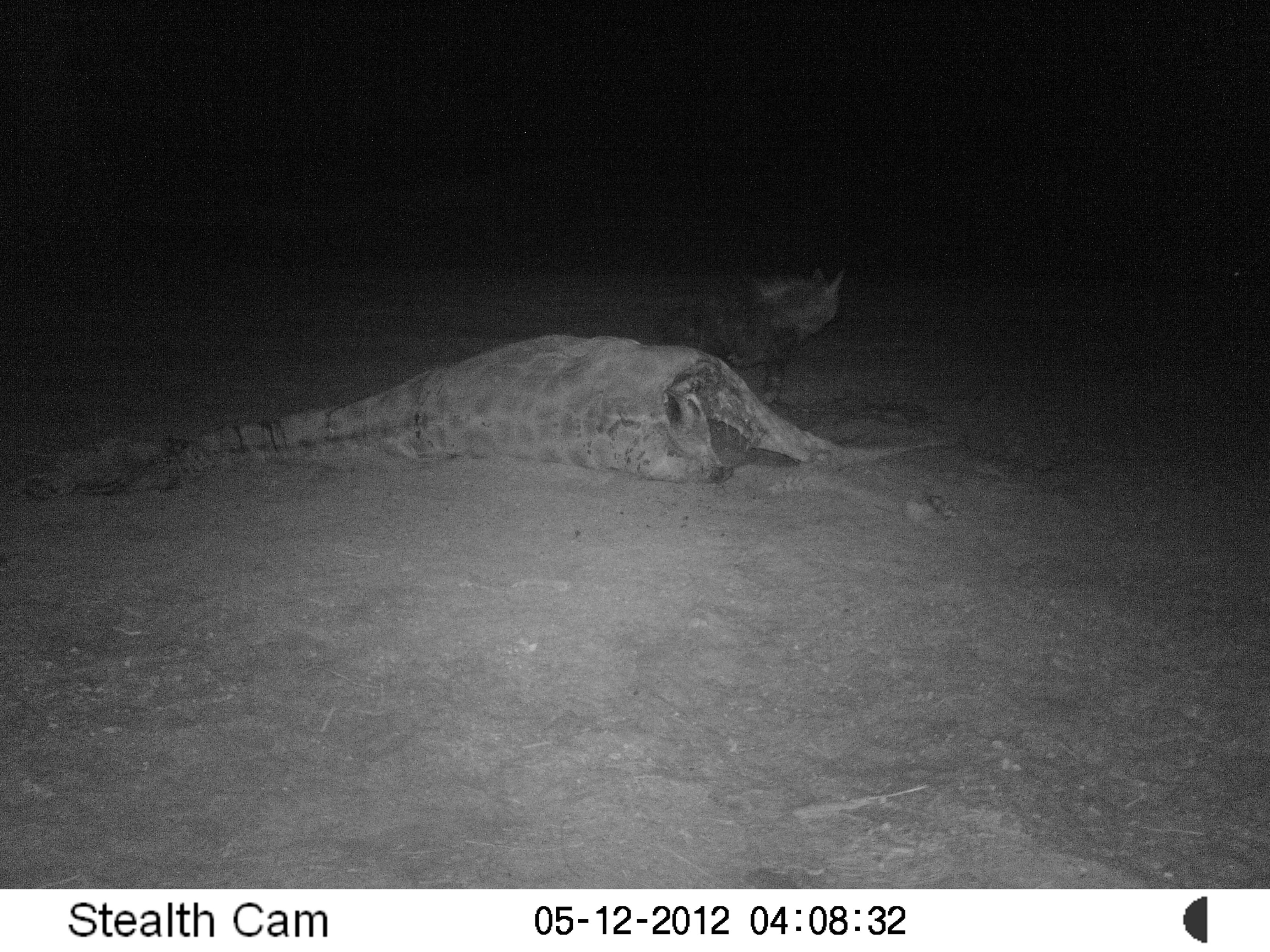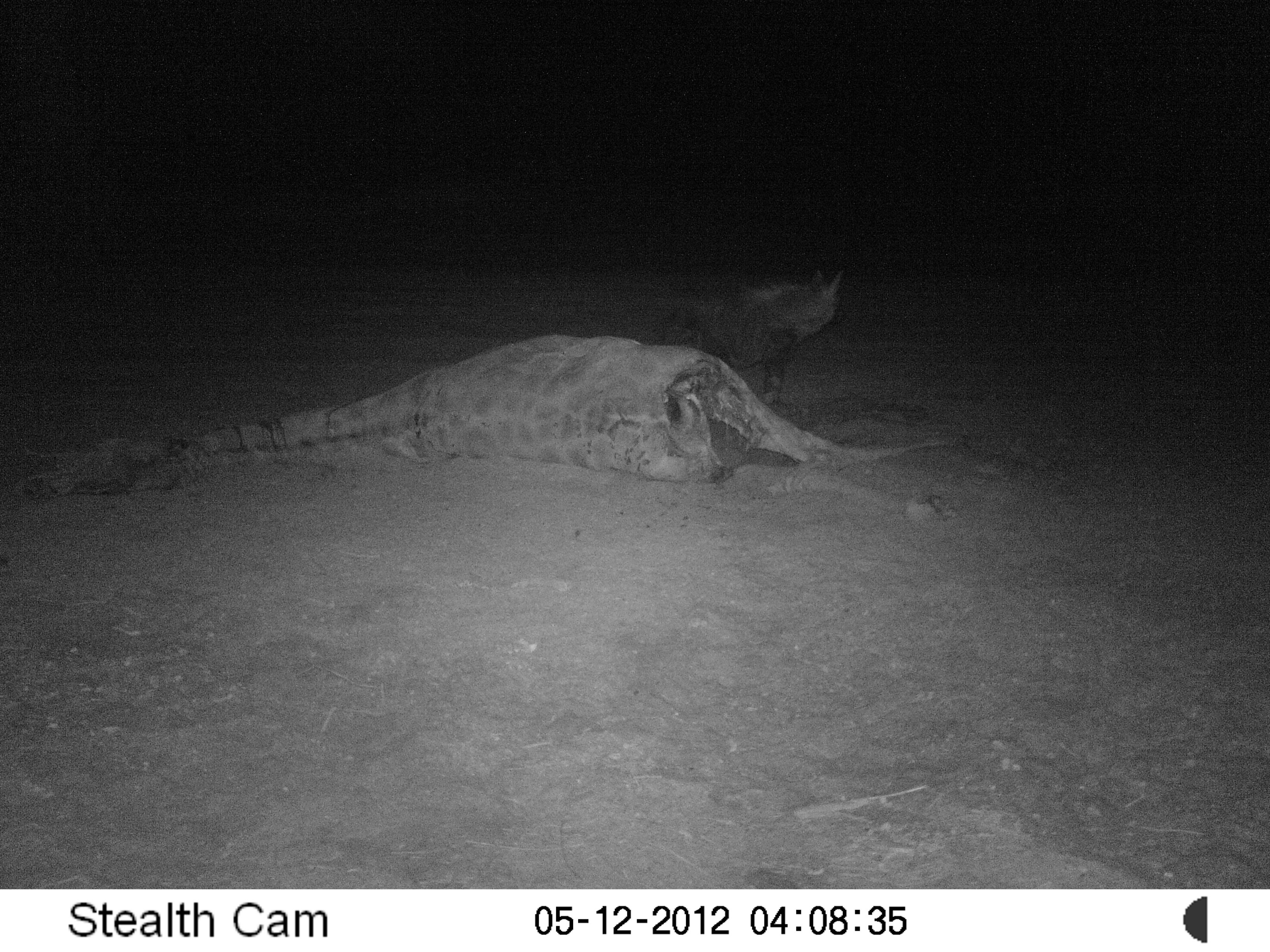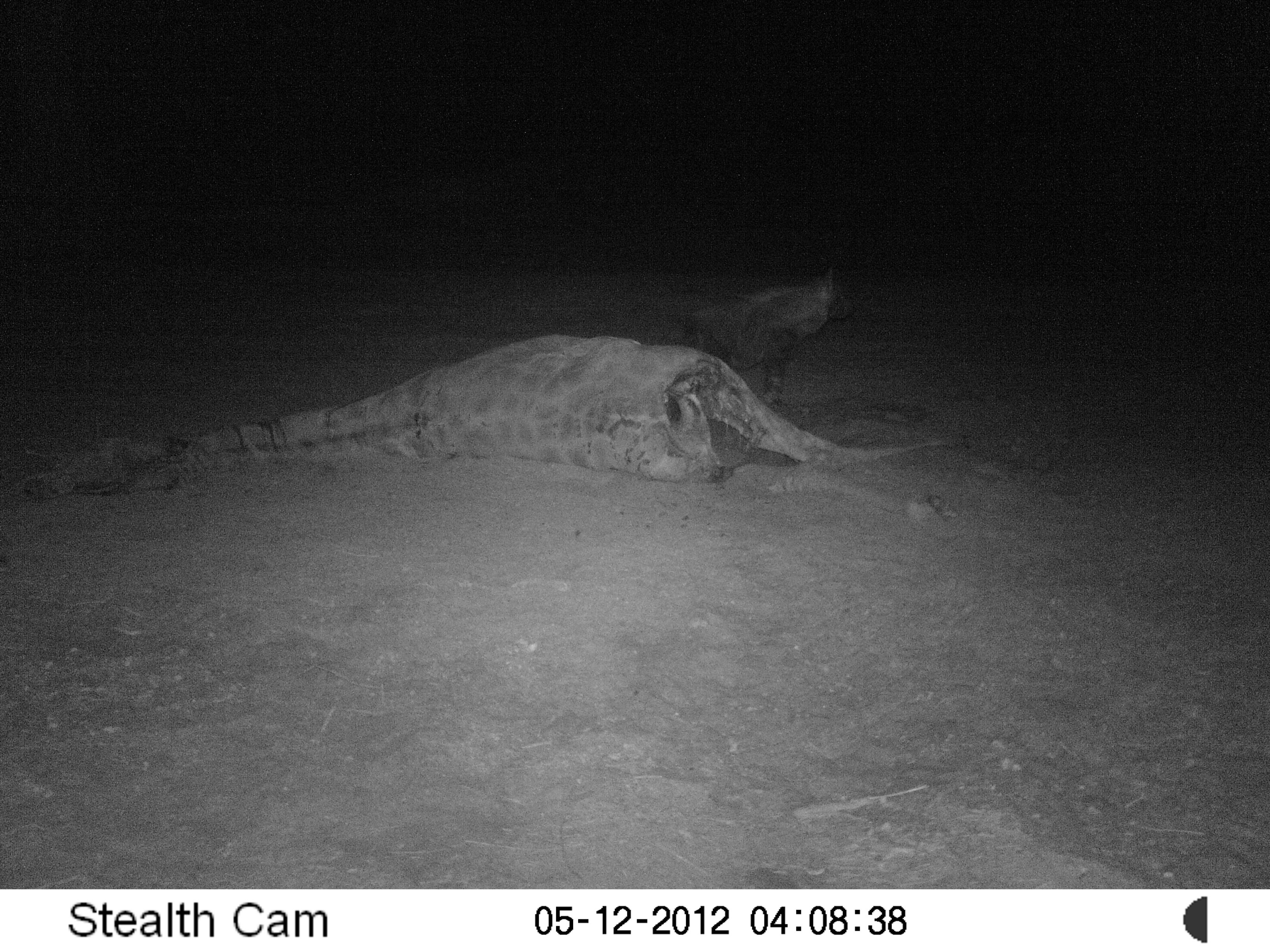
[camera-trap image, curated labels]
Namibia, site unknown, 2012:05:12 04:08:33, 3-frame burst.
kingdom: Animalia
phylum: Chordata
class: Mammalia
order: Carnivora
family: Hyaenidae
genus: Parahyaena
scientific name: Parahyaena brunnea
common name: brown hyena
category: hyaena brunnea